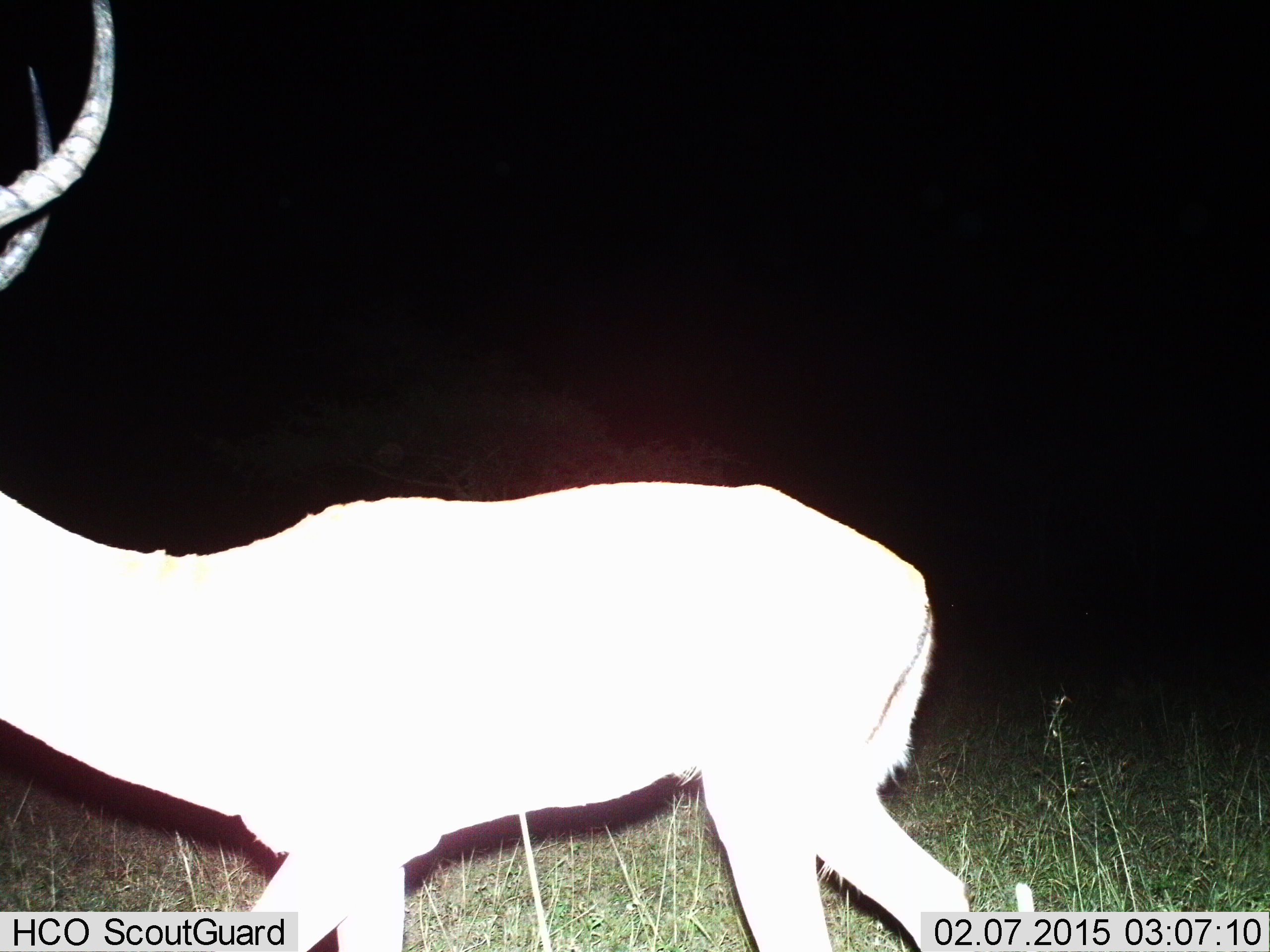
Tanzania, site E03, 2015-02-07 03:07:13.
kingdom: Animalia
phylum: Chordata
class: Mammalia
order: Artiodactyla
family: Bovidae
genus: Aepyceros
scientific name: Aepyceros melampus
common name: impala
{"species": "impala (Aepyceros melampus)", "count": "1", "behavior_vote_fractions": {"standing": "30%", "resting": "0%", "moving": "70%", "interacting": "0%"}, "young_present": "0%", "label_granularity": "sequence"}